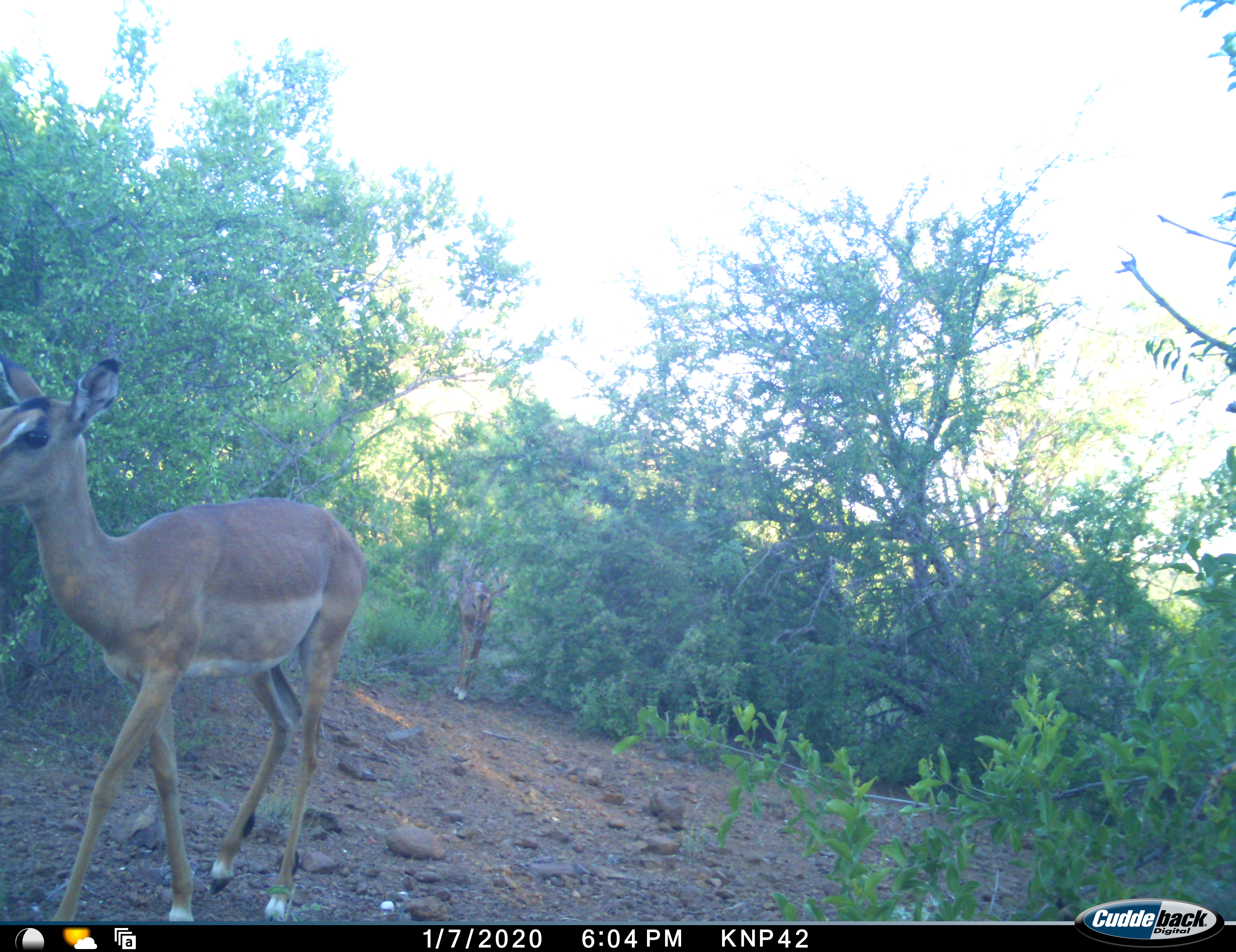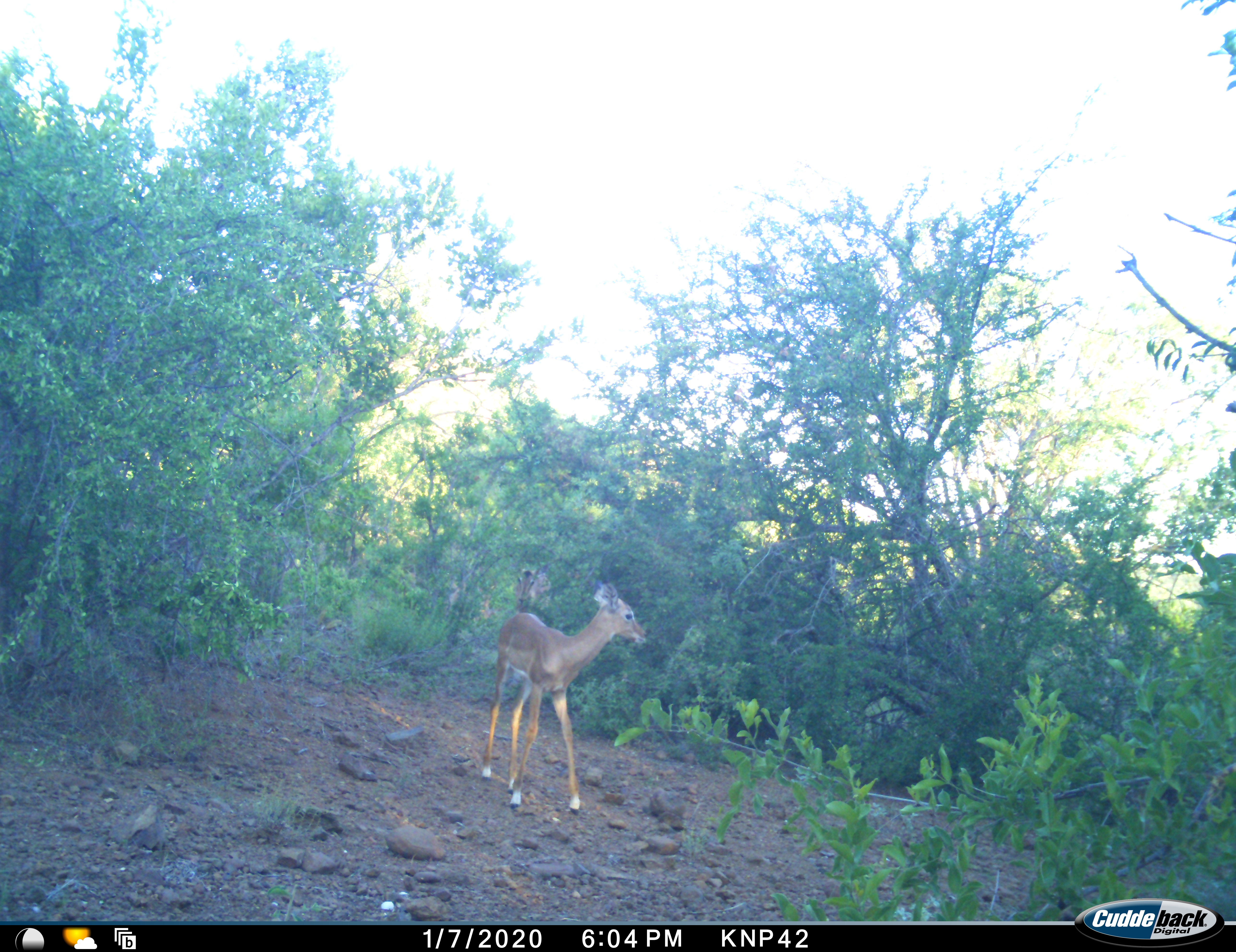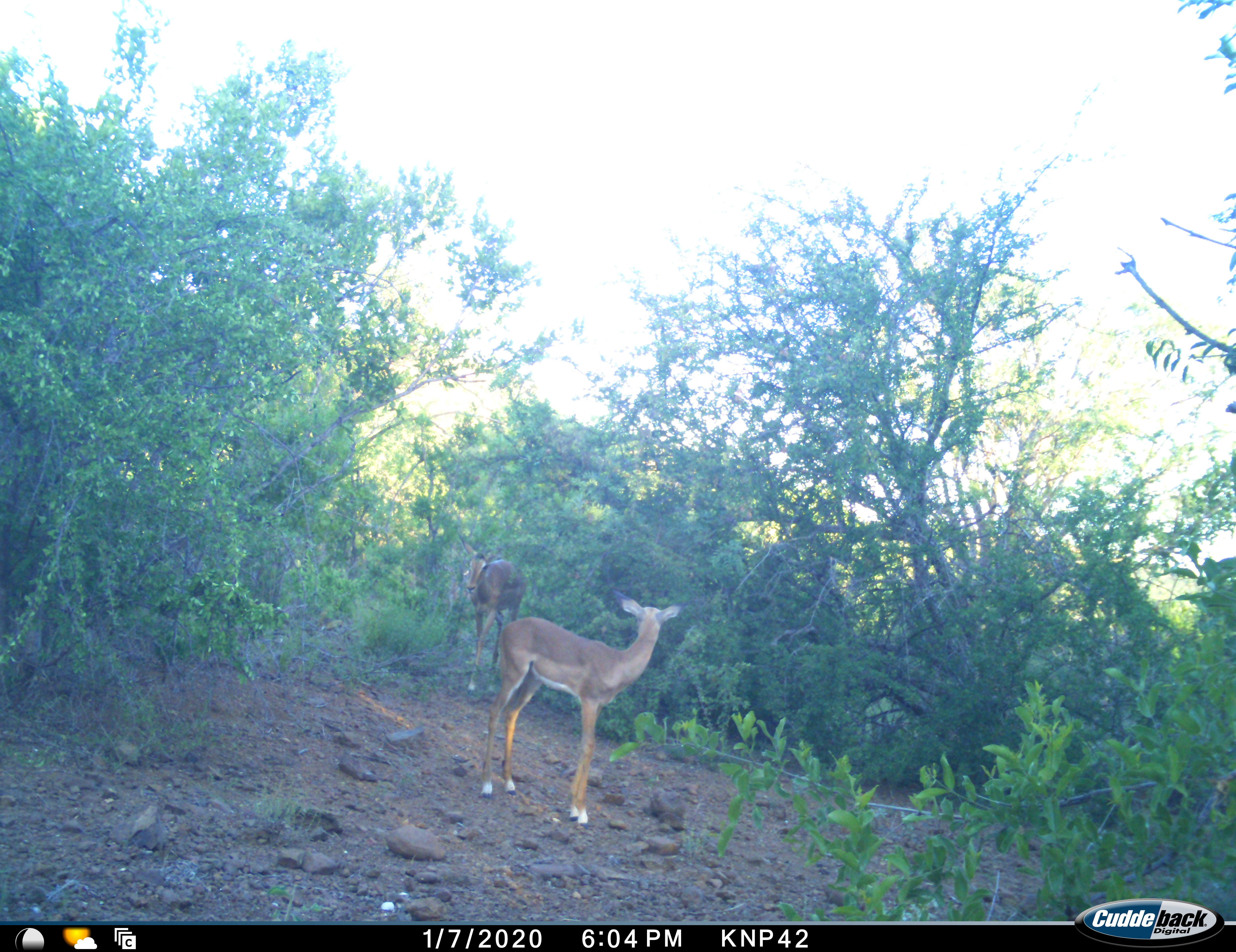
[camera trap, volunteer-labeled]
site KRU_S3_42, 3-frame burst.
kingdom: Animalia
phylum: Chordata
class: Mammalia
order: Artiodactyla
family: Bovidae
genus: Aepyceros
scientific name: Aepyceros melampus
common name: impala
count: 3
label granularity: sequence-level